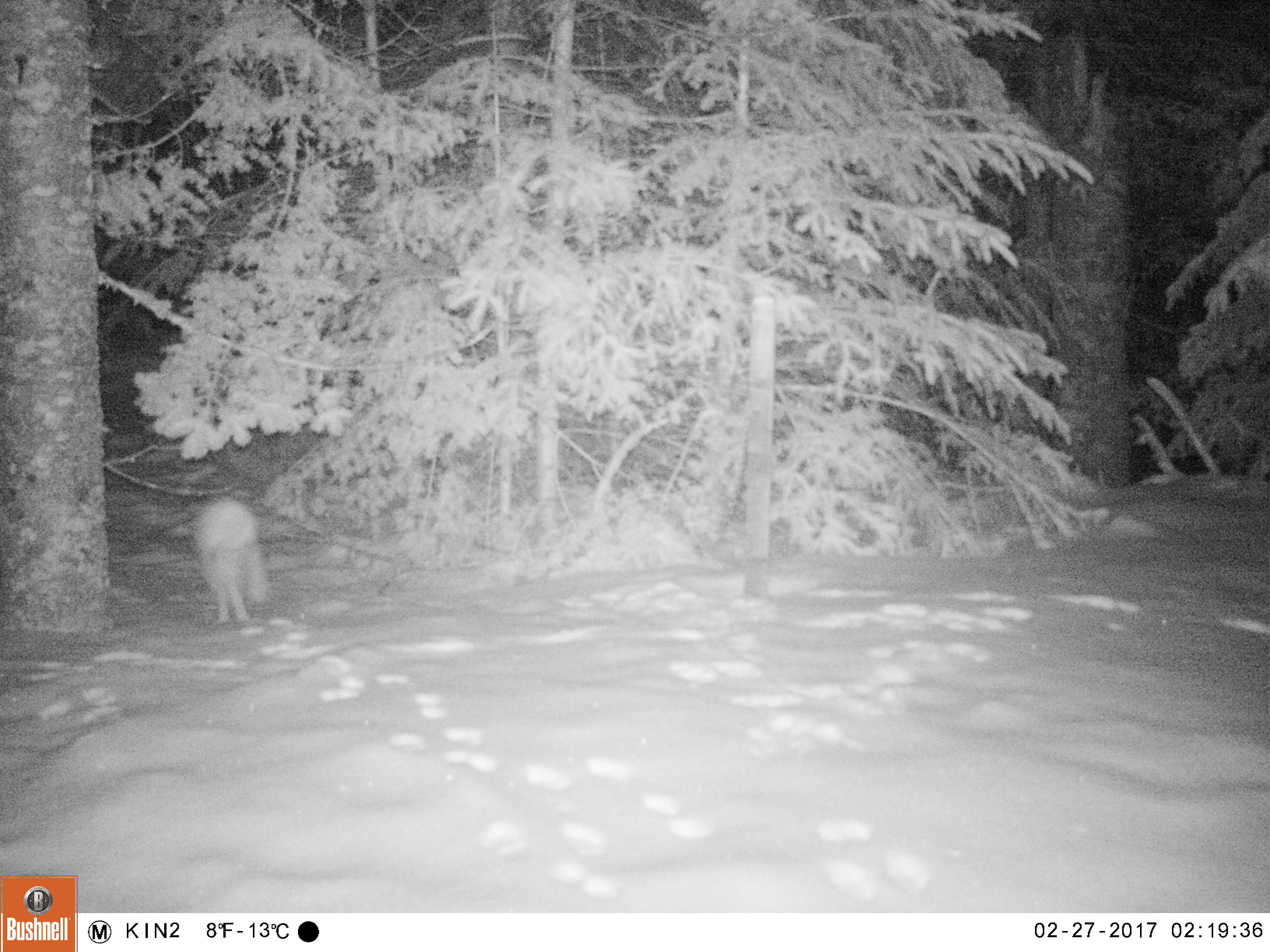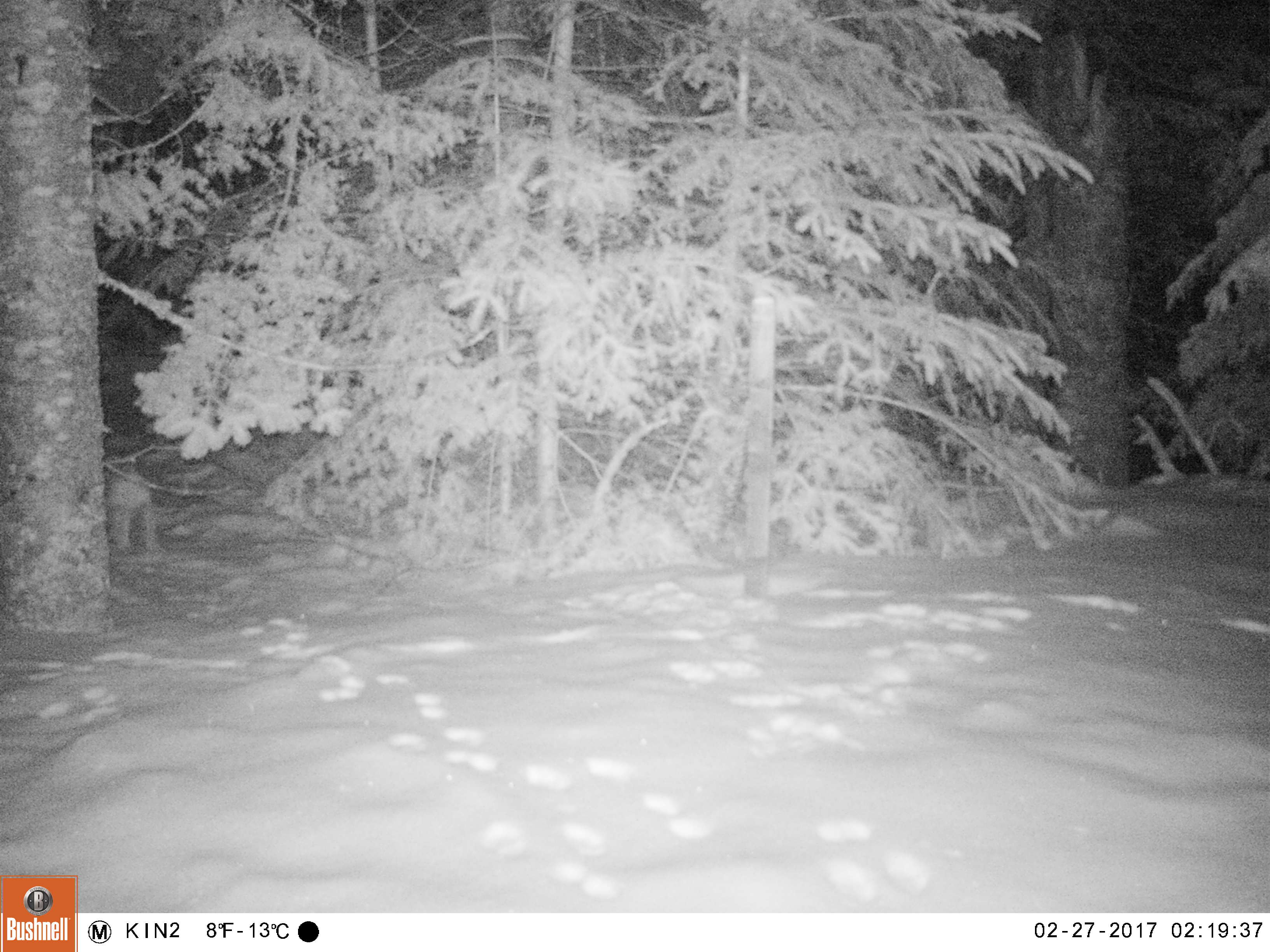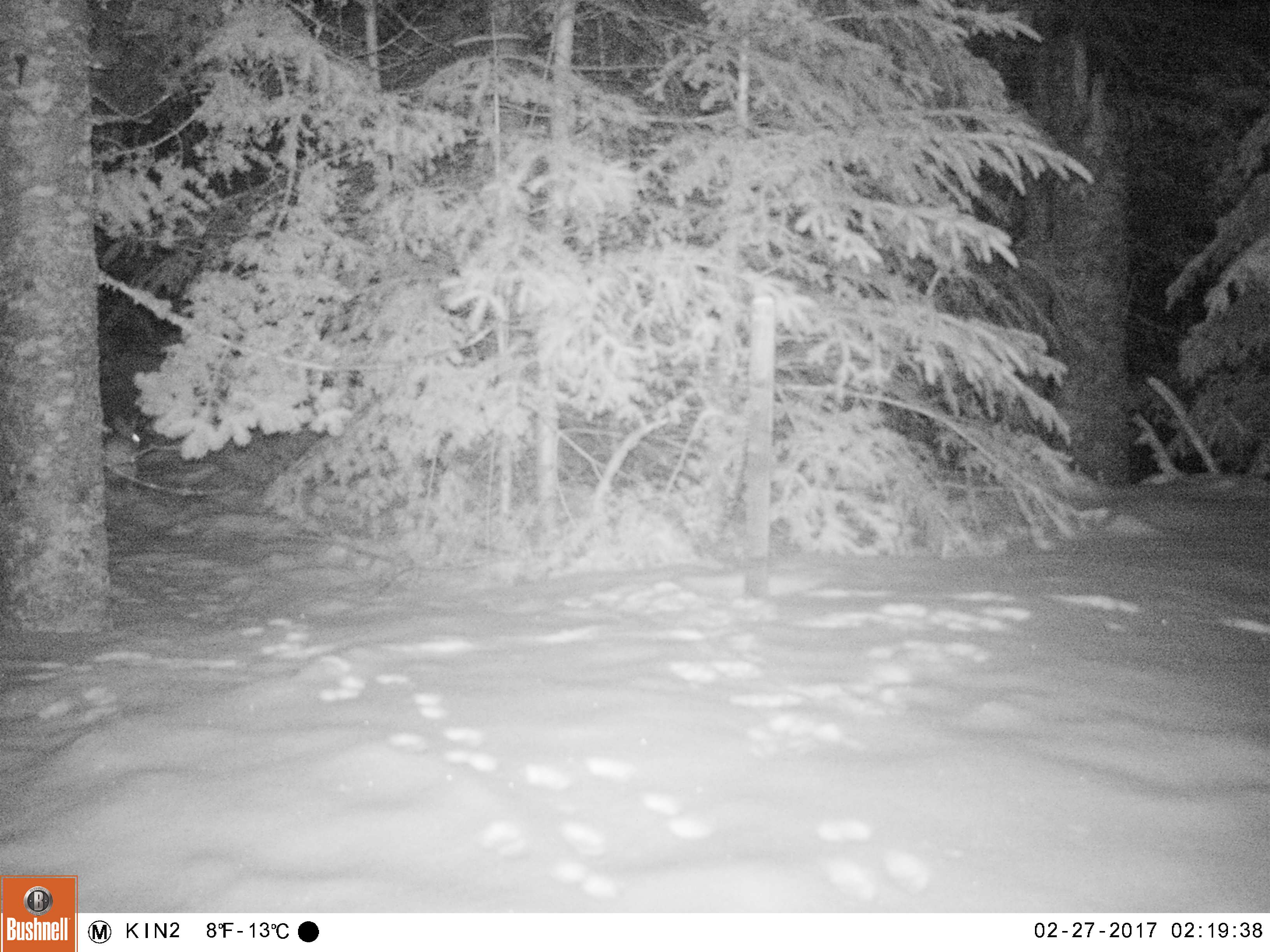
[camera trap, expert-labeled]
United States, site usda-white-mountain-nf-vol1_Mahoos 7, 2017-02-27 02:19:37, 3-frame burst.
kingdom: Animalia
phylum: Chordata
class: Mammalia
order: Lagomorpha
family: Leporidae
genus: Lepus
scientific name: Lepus americanus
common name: snowshoe hare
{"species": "snowshoe hare (Lepus americanus)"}